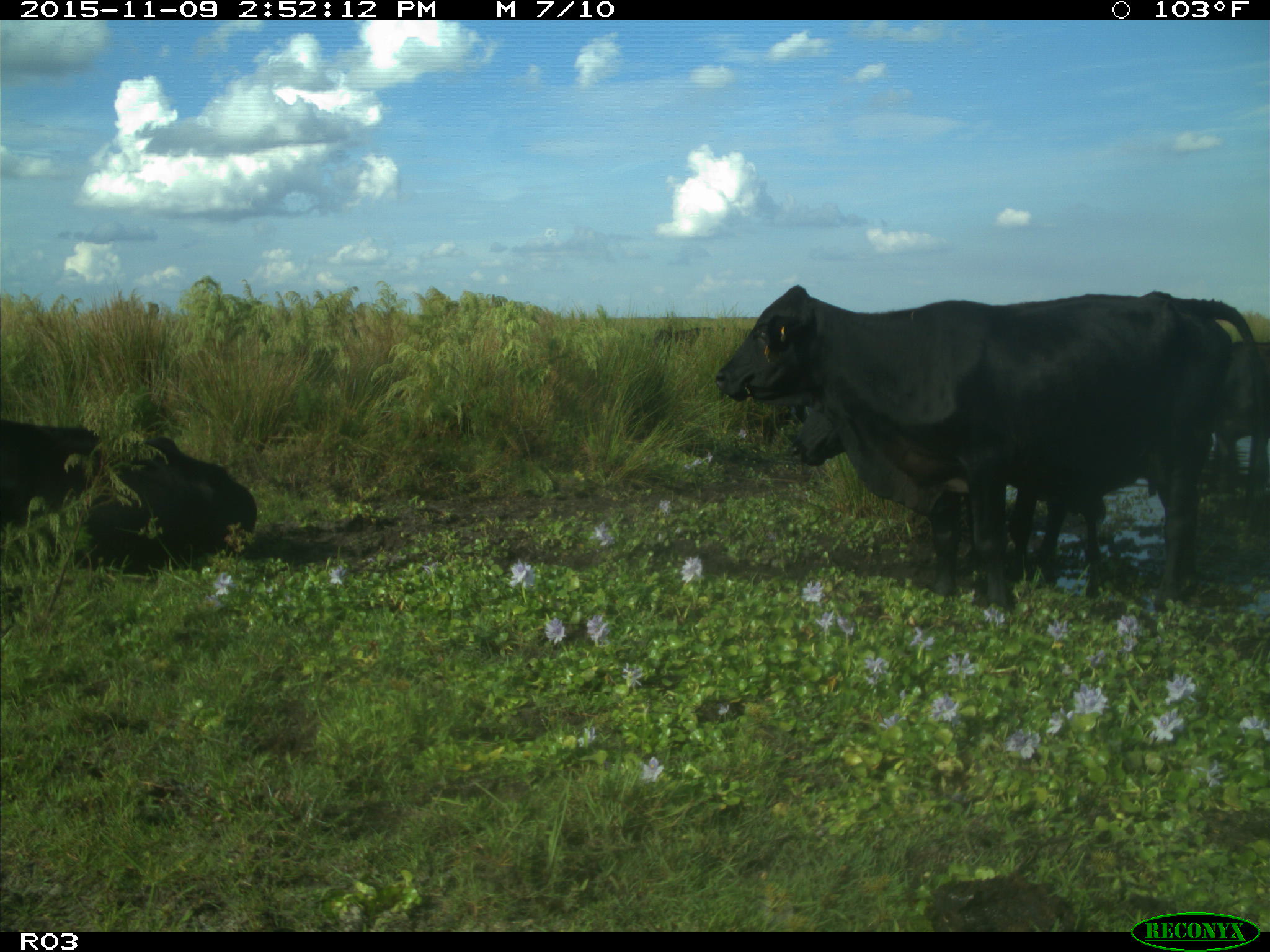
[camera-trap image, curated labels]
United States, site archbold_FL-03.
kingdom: Animalia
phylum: Chordata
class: Mammalia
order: Artiodactyla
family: Bovidae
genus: Bos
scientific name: Bos taurus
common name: domestic cow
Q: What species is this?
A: Bos taurus (domestic cow).